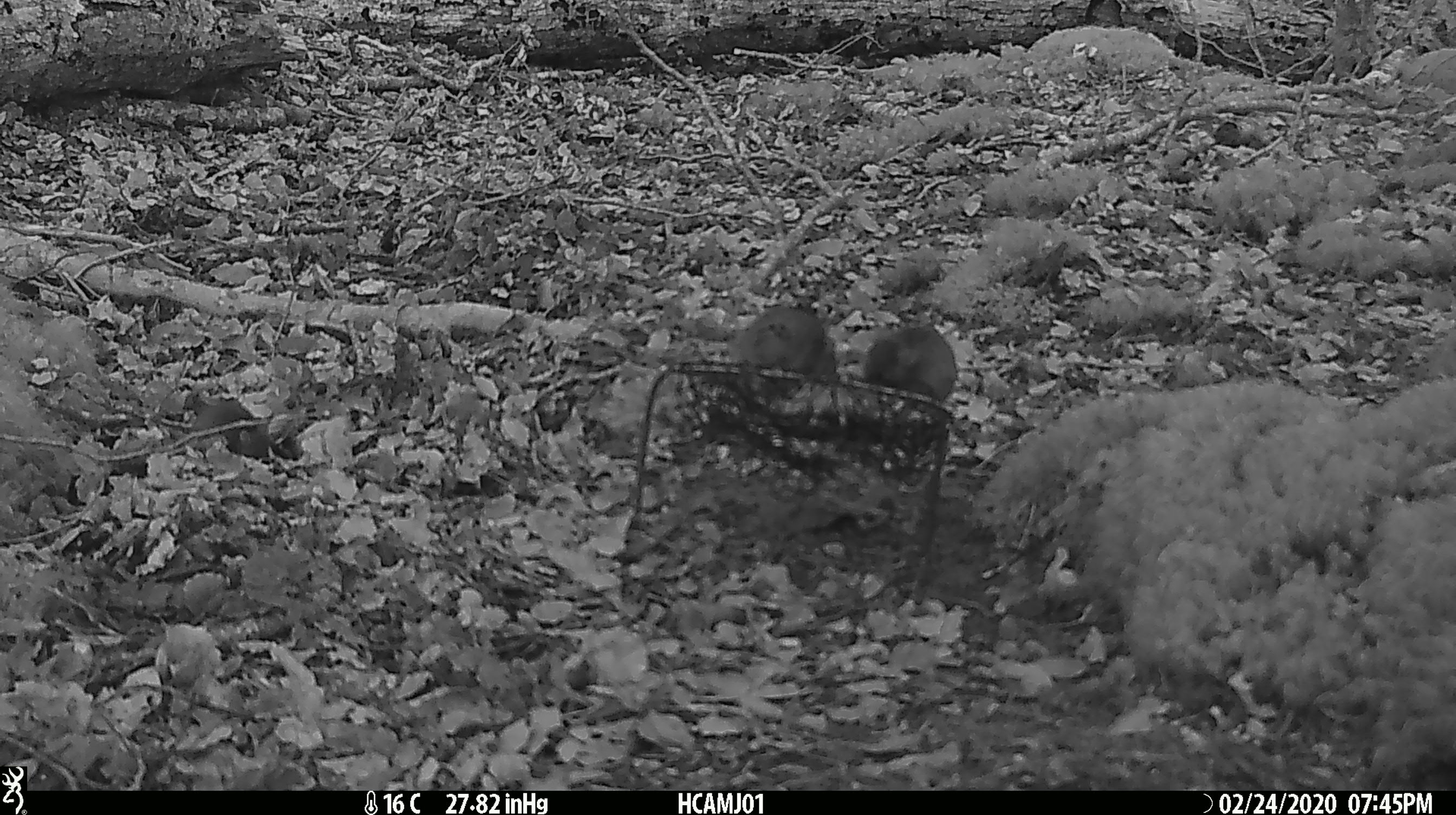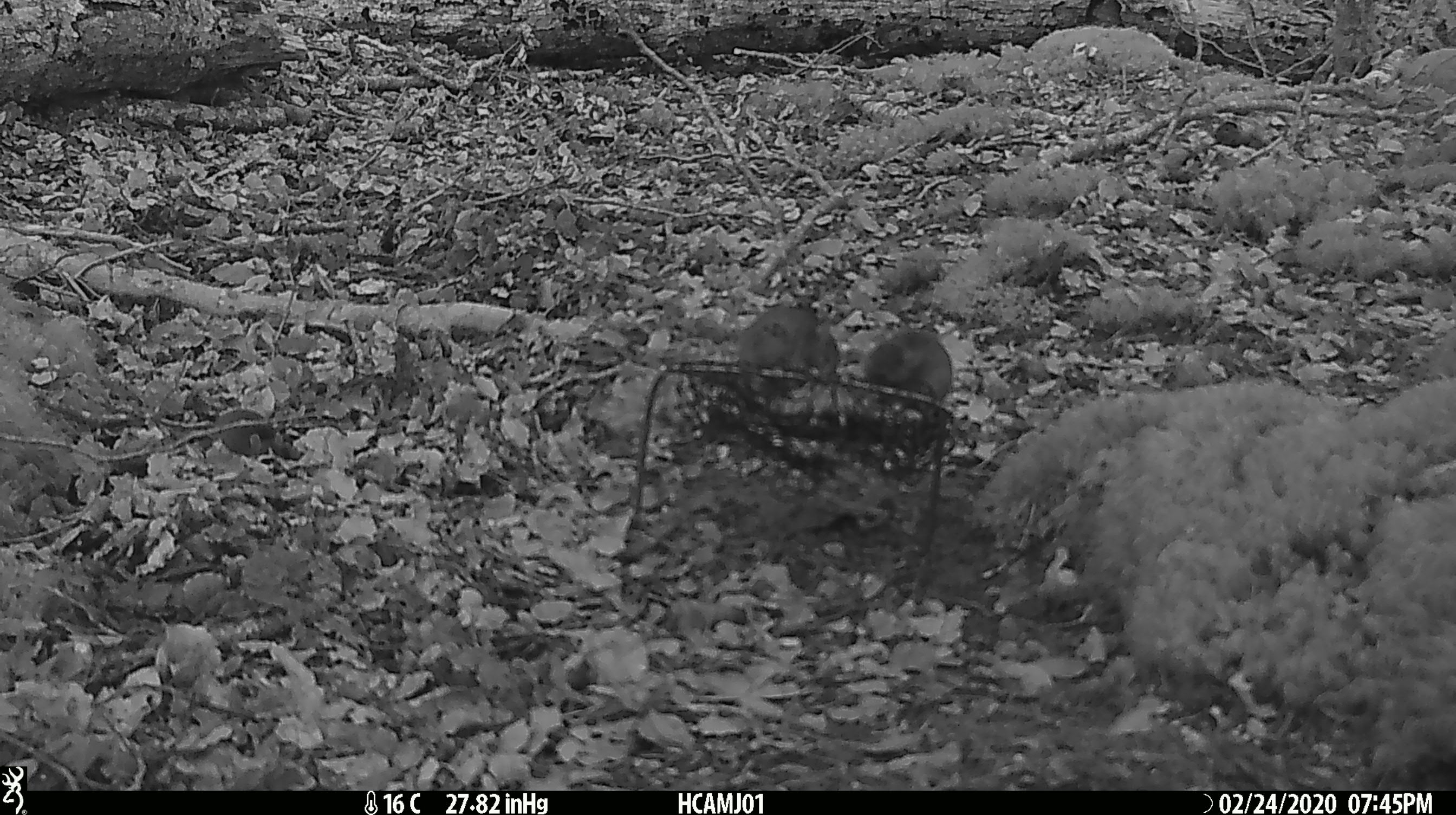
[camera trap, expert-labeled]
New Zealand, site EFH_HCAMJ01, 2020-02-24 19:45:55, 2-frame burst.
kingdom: Animalia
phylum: Chordata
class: Mammalia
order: Rodentia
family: Muridae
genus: Mus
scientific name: Mus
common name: mouse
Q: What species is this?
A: Mouse (Mus).